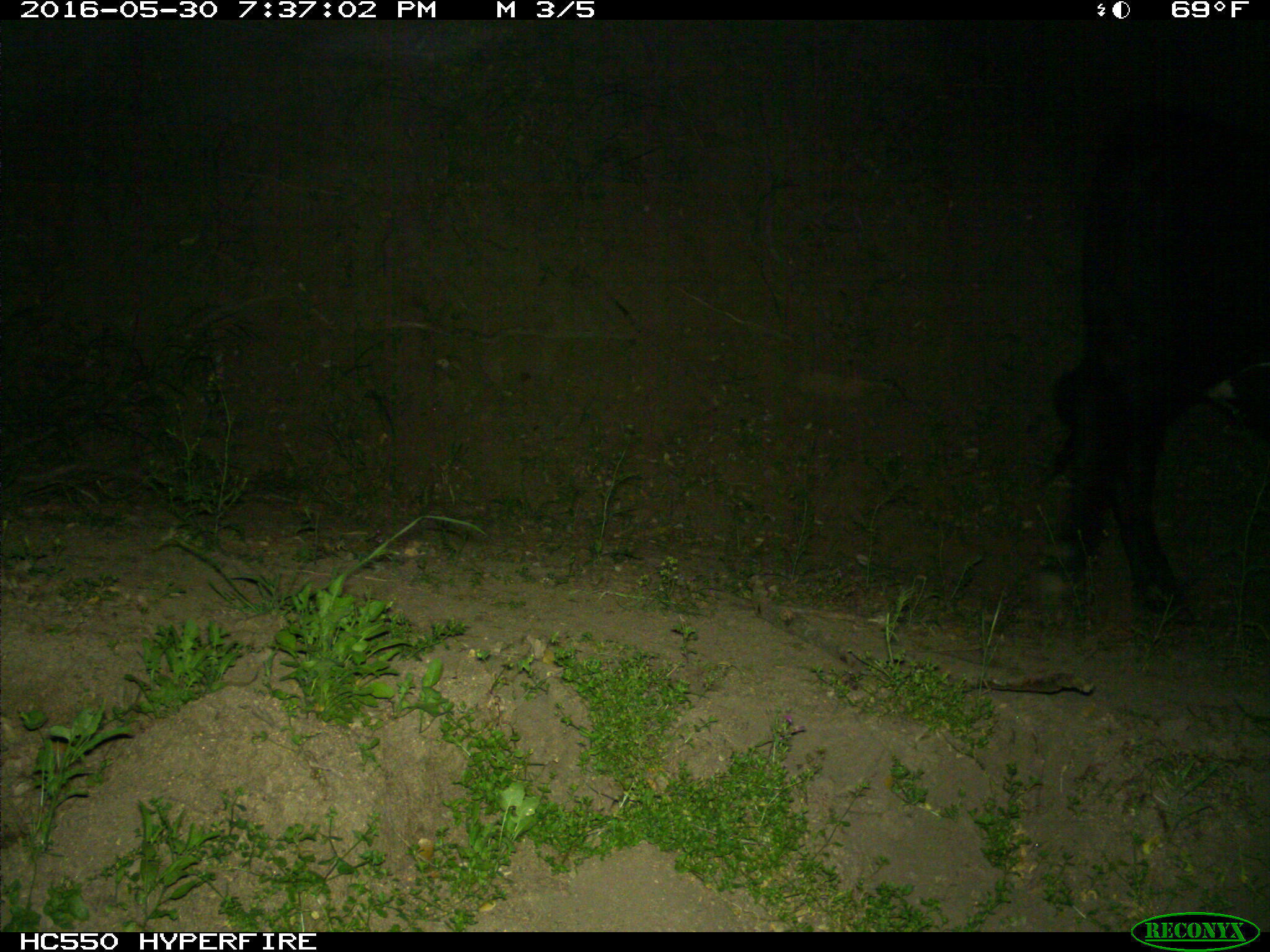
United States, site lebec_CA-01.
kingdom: Animalia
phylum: Chordata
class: Mammalia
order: Artiodactyla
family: Bovidae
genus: Bos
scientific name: Bos taurus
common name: domestic cow